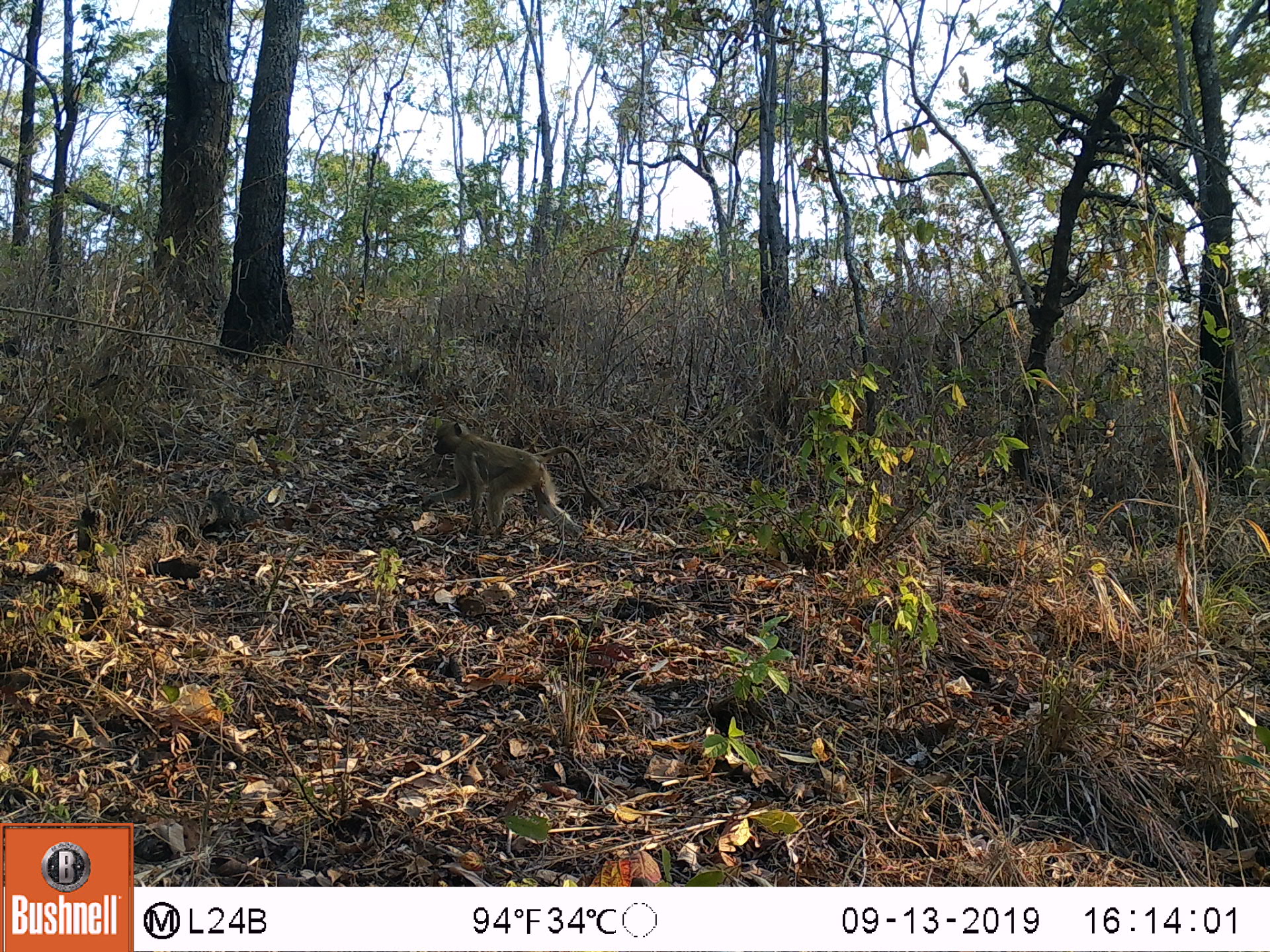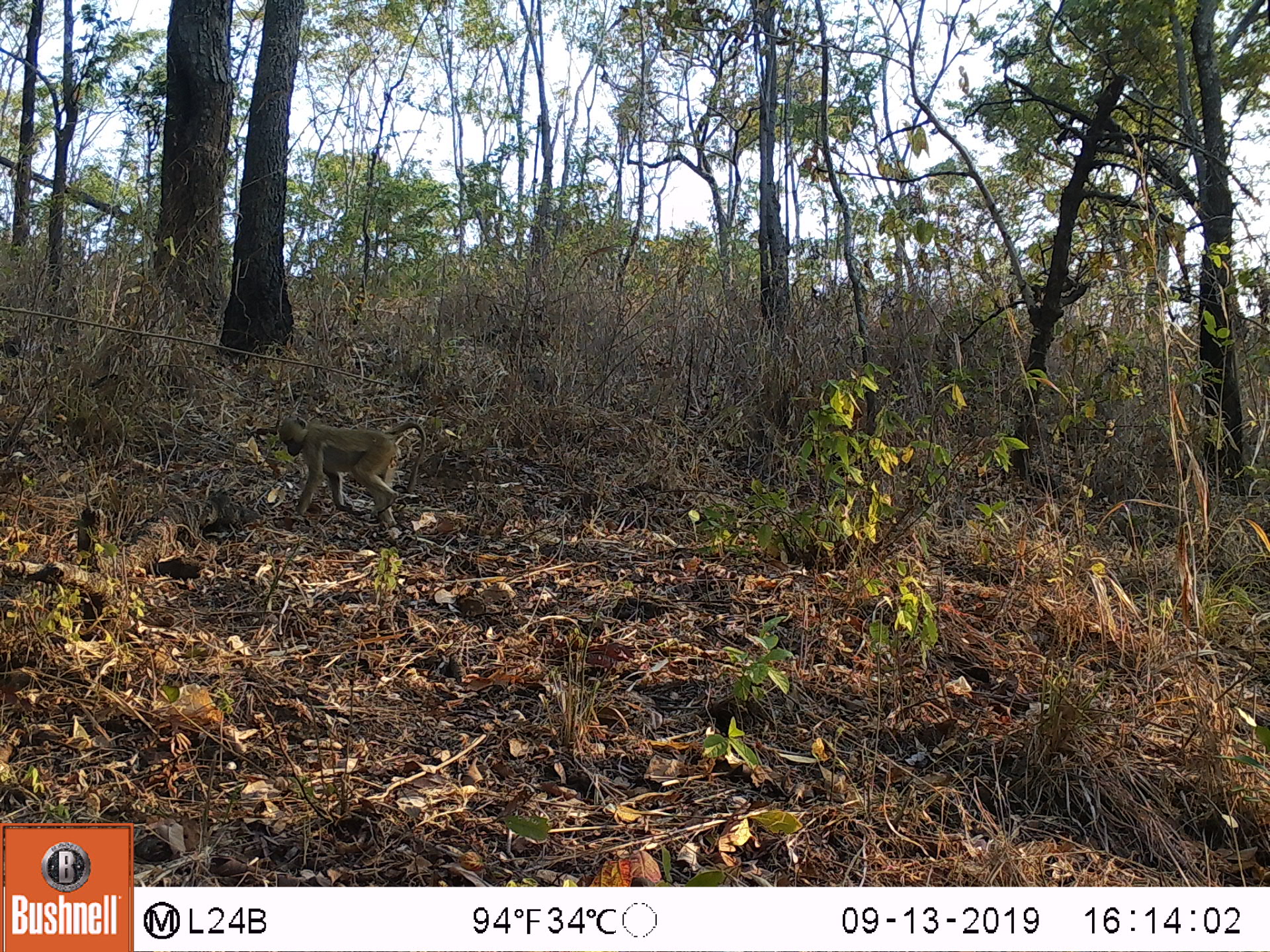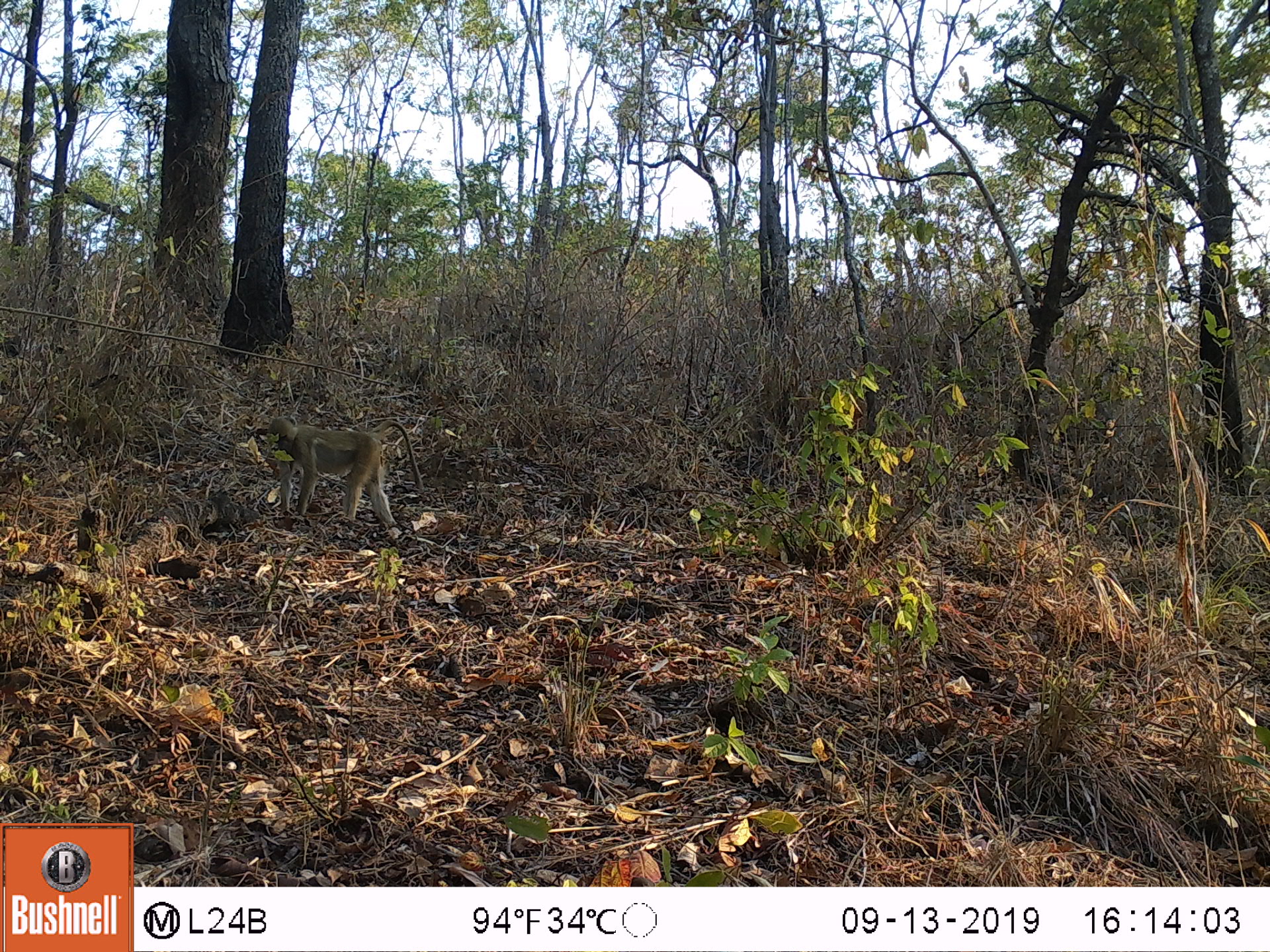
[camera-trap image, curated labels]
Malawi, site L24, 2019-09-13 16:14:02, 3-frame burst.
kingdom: Animalia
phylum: Chordata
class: Mammalia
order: Primates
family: Cercopithecidae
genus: Papio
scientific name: Papio cynocephalus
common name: yellow baboon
Yellow baboon (Papio cynocephalus), count 1.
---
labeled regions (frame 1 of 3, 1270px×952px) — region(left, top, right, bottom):
yellow baboon: region(418, 422, 602, 537)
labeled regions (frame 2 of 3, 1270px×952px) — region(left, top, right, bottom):
yellow baboon: region(271, 409, 432, 518)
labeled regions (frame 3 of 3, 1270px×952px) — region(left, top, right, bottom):
yellow baboon: region(263, 409, 421, 535)